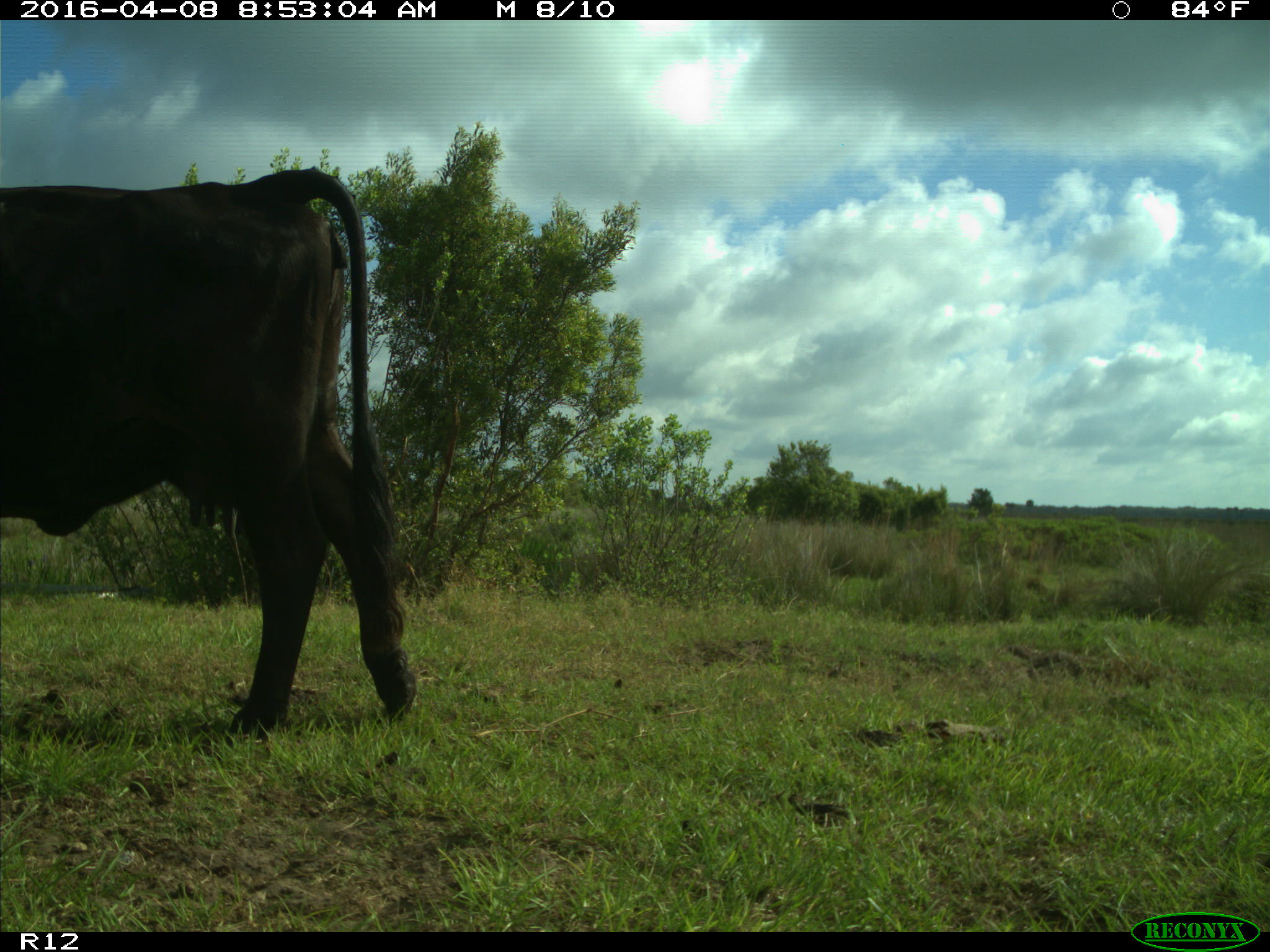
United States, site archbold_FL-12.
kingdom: Animalia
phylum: Chordata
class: Mammalia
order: Artiodactyla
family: Bovidae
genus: Bos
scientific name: Bos taurus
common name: domestic cow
Bos taurus (domestic cow).